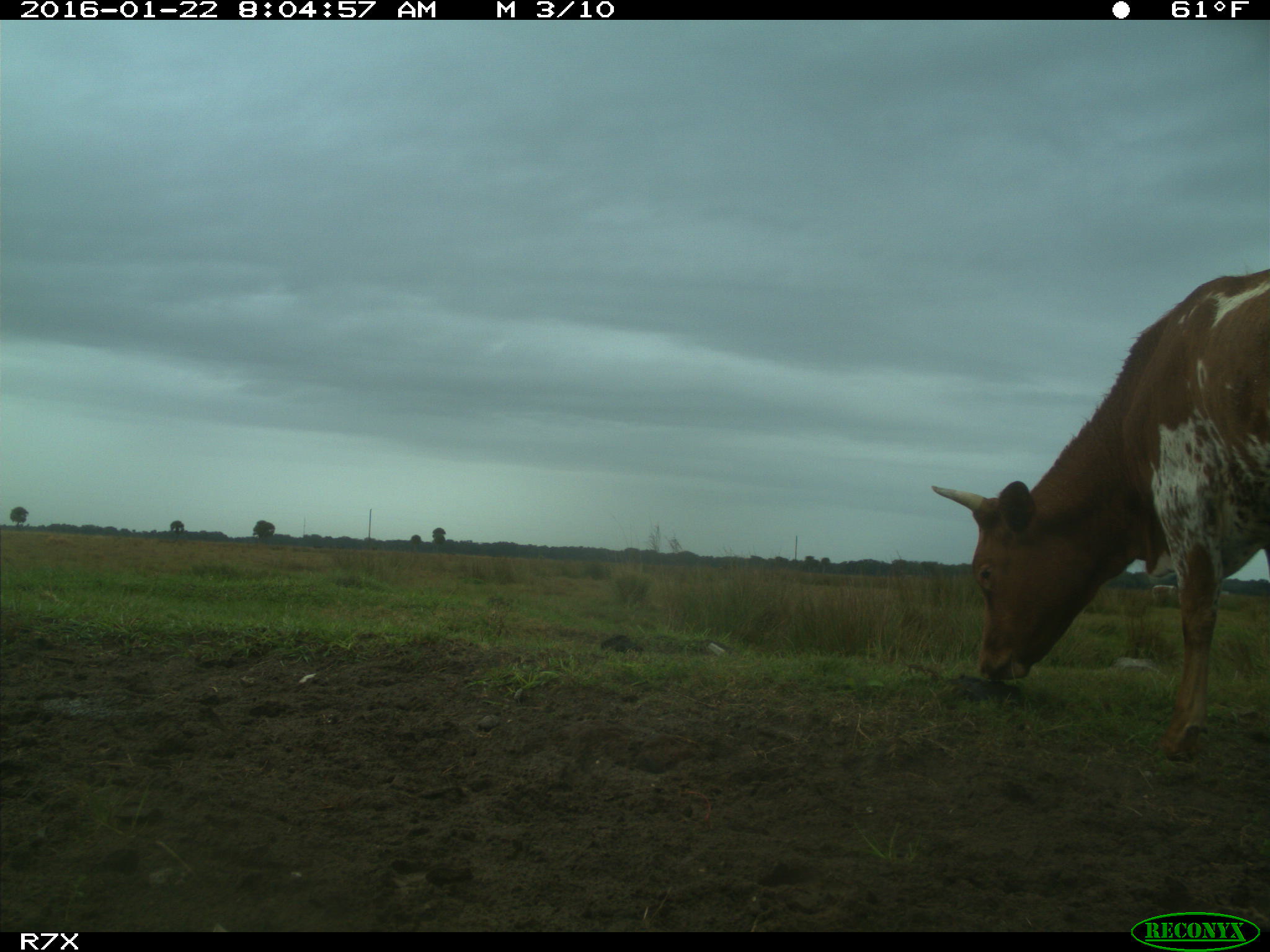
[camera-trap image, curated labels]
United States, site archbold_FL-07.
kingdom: Animalia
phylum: Chordata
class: Mammalia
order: Artiodactyla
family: Bovidae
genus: Bos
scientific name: Bos taurus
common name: domestic cow